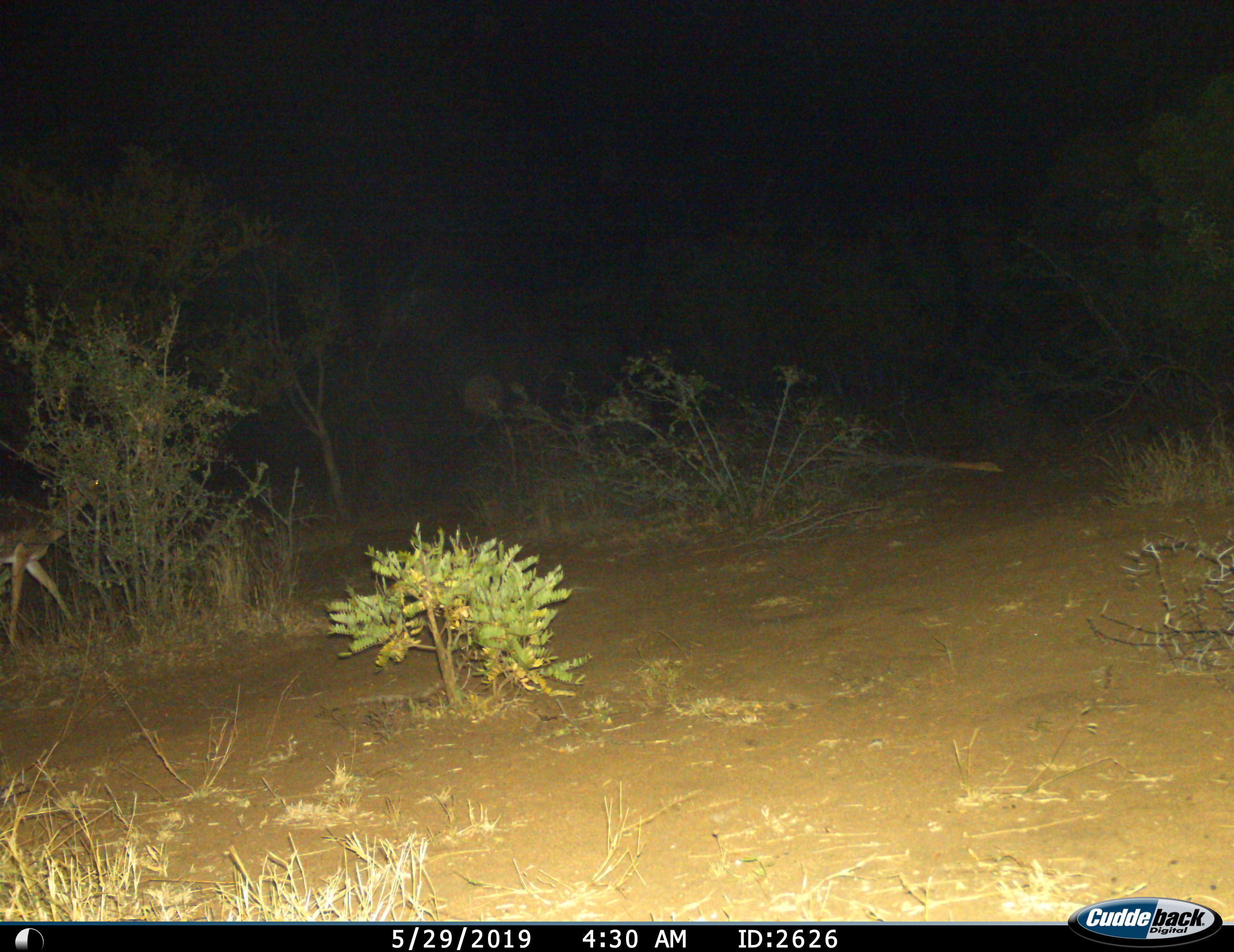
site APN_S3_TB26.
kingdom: Animalia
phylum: Chordata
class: Mammalia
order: Artiodactyla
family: Bovidae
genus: Aepyceros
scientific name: Aepyceros melampus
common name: impala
Impala (Aepyceros melampus), count 1. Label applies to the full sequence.